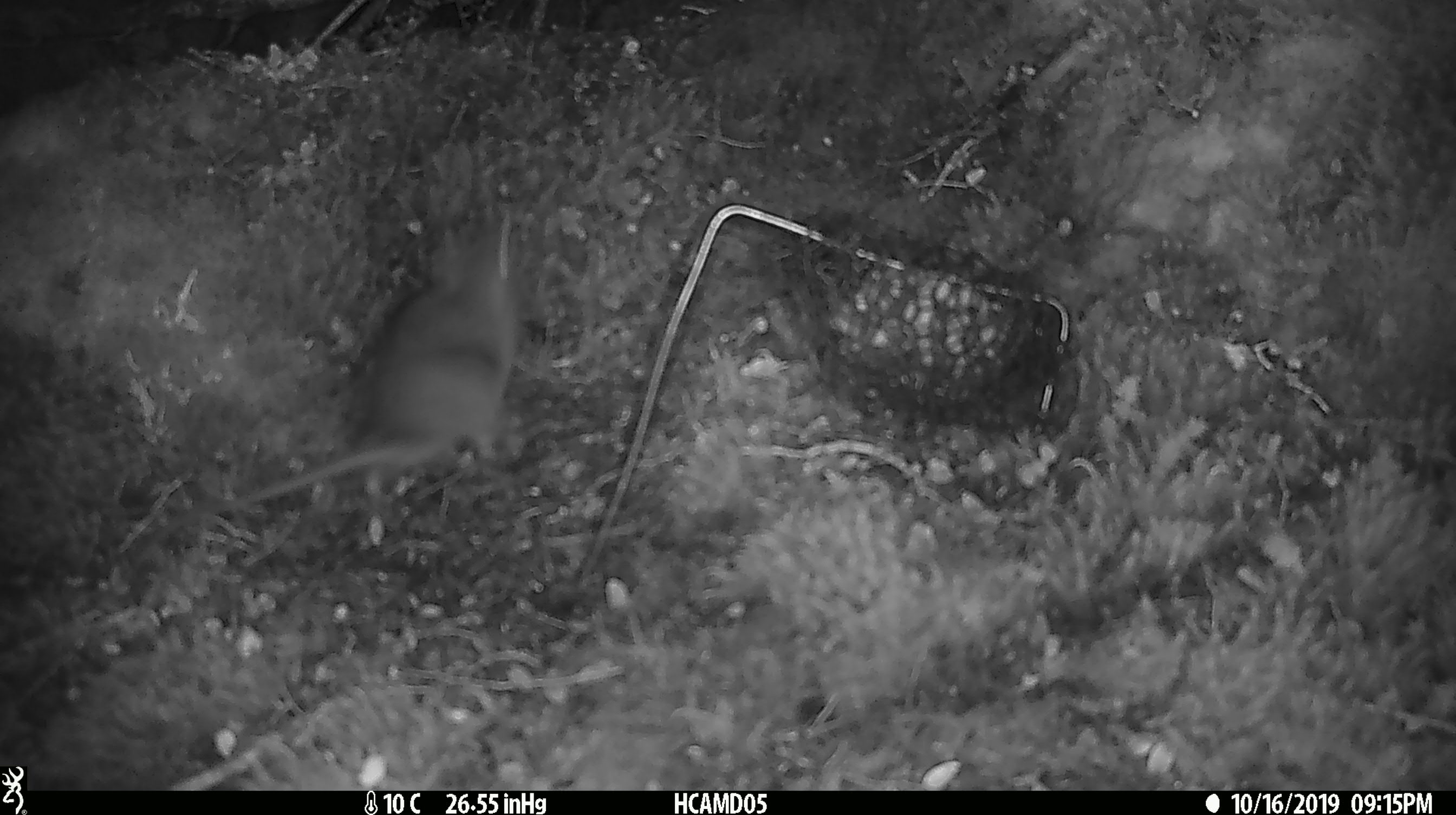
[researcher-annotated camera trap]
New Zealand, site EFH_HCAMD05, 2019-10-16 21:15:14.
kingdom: Animalia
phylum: Chordata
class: Mammalia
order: Rodentia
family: Muridae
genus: Rattus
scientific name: Rattus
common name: rat